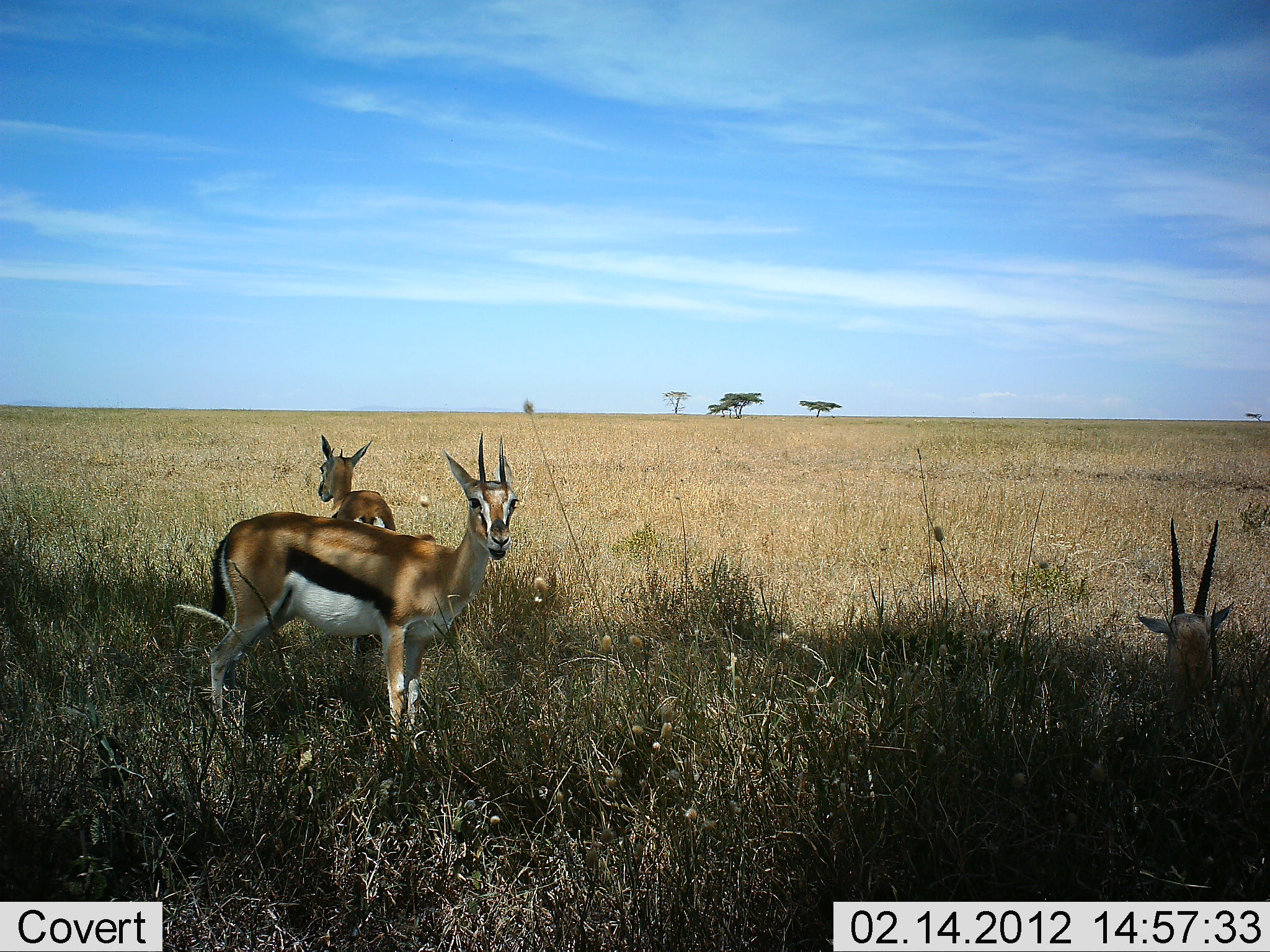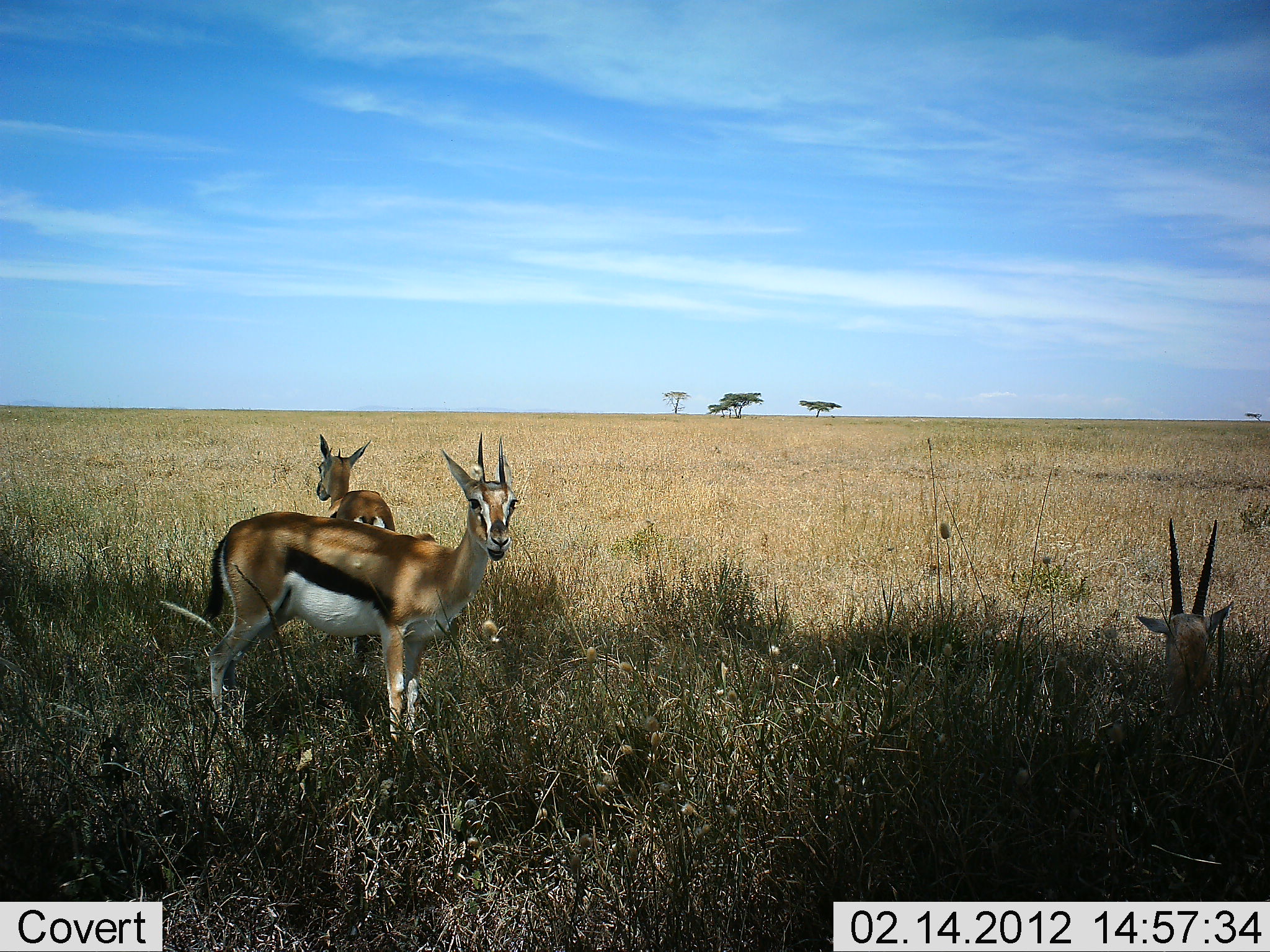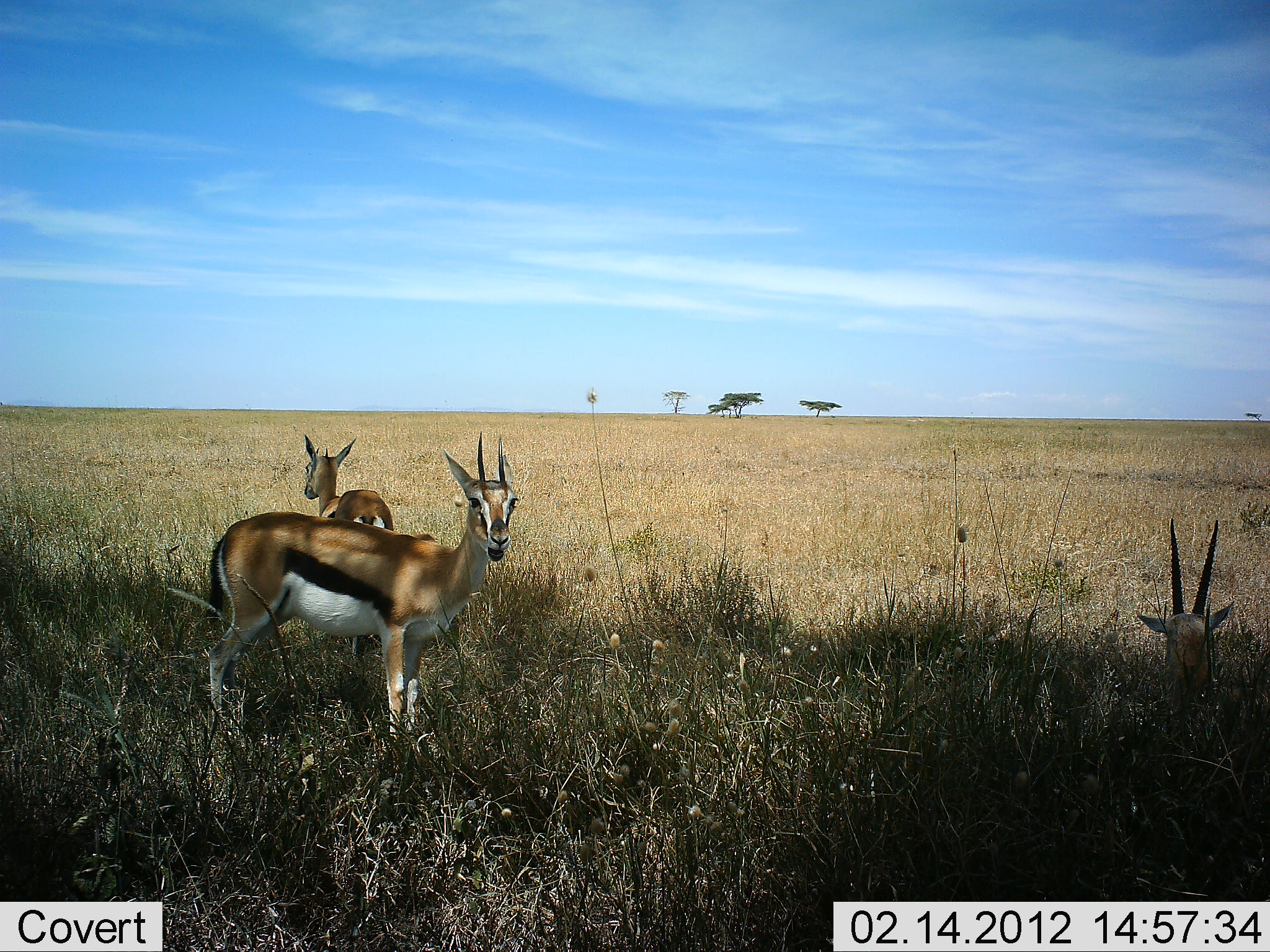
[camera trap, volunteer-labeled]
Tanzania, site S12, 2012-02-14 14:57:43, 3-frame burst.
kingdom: Animalia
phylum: Chordata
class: Mammalia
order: Artiodactyla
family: Bovidae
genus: Eudorcas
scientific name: Eudorcas thomsonii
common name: thomson's gazelle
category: gazellethomsons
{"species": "gazellethomsons (thomson's gazelle) (Eudorcas thomsonii)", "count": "3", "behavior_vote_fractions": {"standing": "93%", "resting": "64%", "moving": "7%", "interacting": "0%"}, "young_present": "4%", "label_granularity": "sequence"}